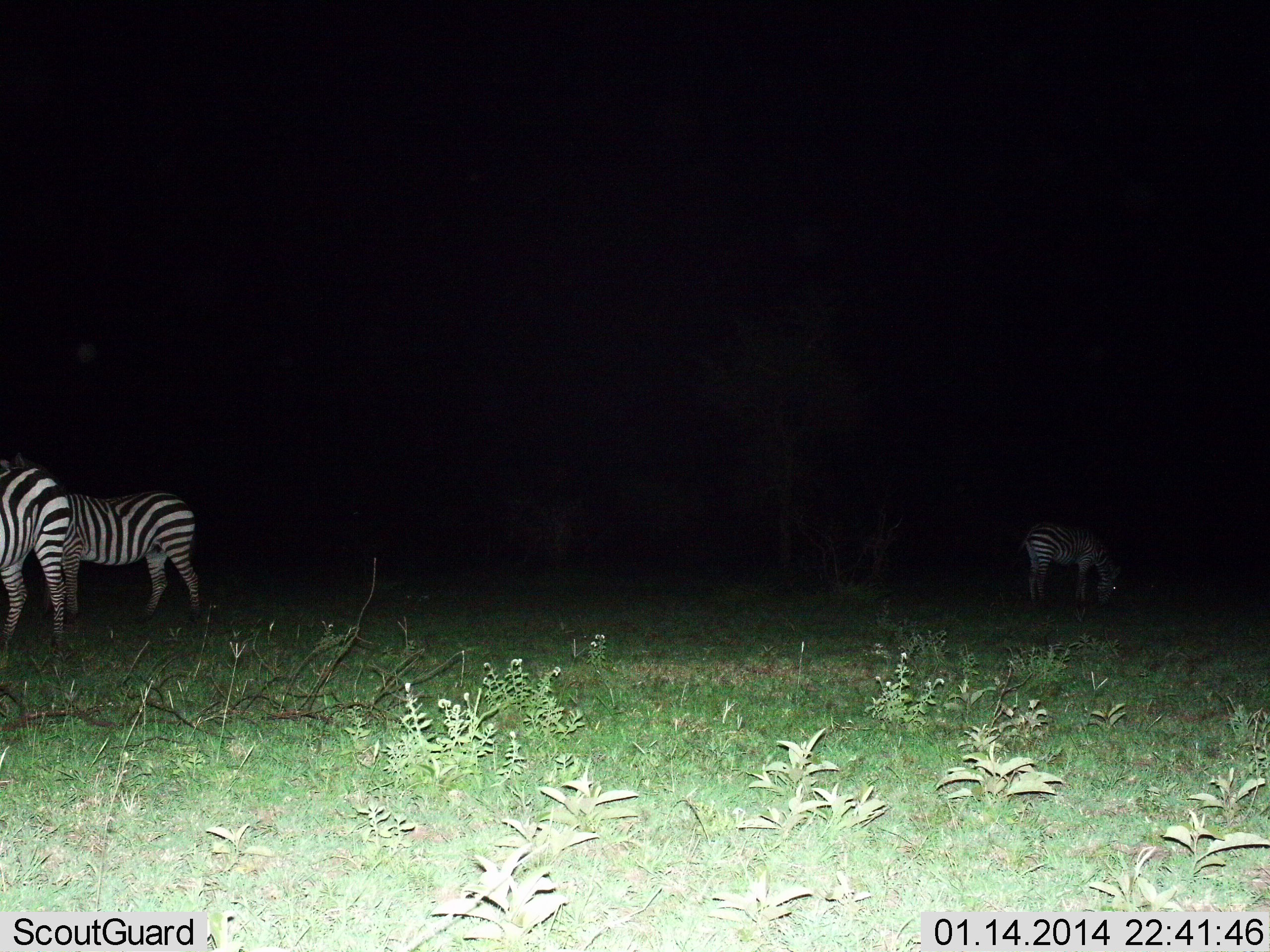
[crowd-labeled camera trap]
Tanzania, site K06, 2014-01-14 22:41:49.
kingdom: Animalia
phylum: Chordata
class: Mammalia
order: Perissodactyla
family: Equidae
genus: Equus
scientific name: Equus quagga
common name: plains zebra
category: zebra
Zebra (plains zebra) (Equus quagga), count 3. Behavior (volunteer vote fractions): standing 60%, resting 10%, moving 0%, interacting 0%. Young present (vote fraction): 10%. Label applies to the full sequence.